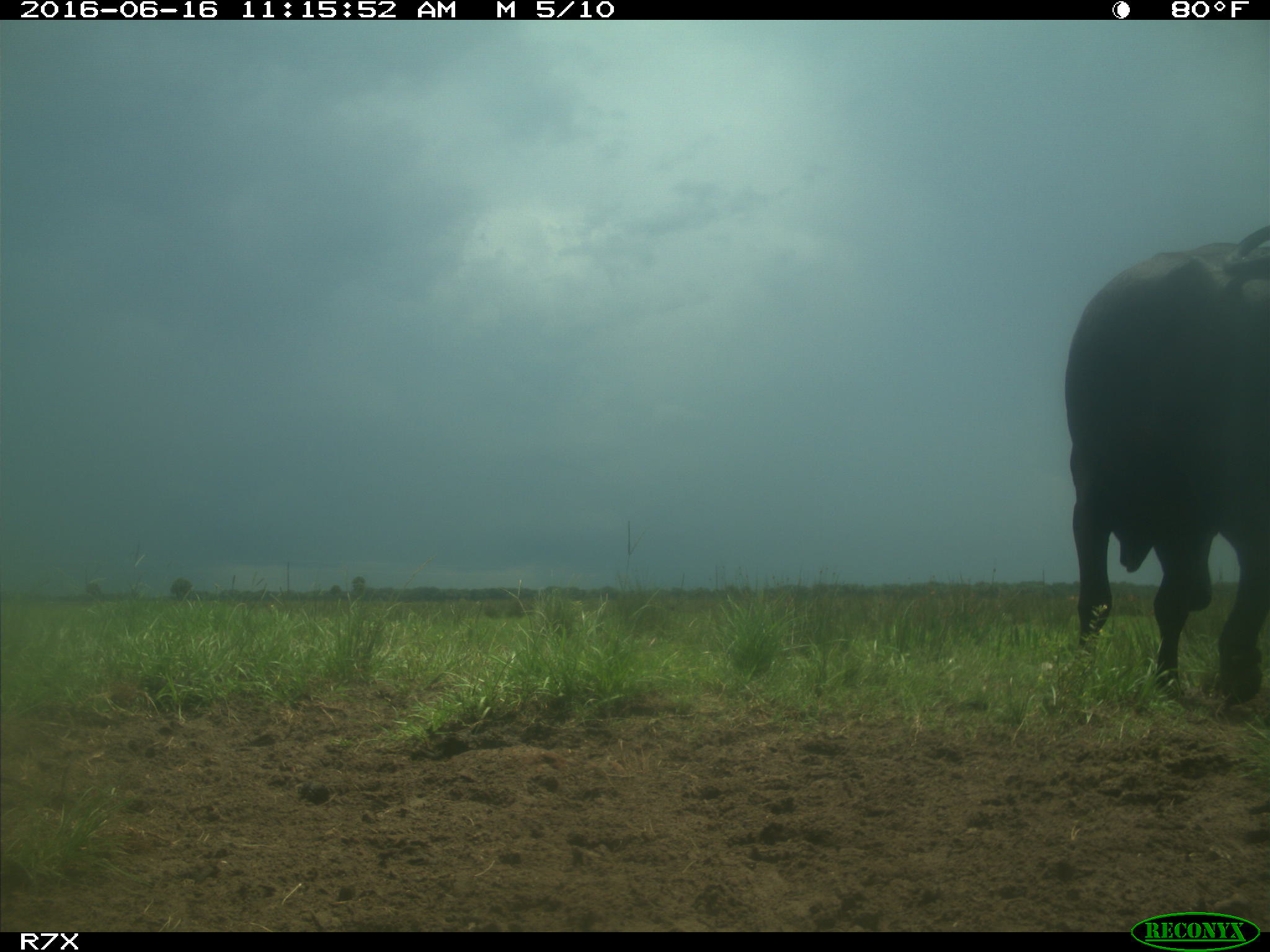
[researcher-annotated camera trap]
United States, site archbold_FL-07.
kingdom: Animalia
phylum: Chordata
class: Mammalia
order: Artiodactyla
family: Bovidae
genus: Bos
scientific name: Bos taurus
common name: domestic cow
Bos taurus (domestic cow).